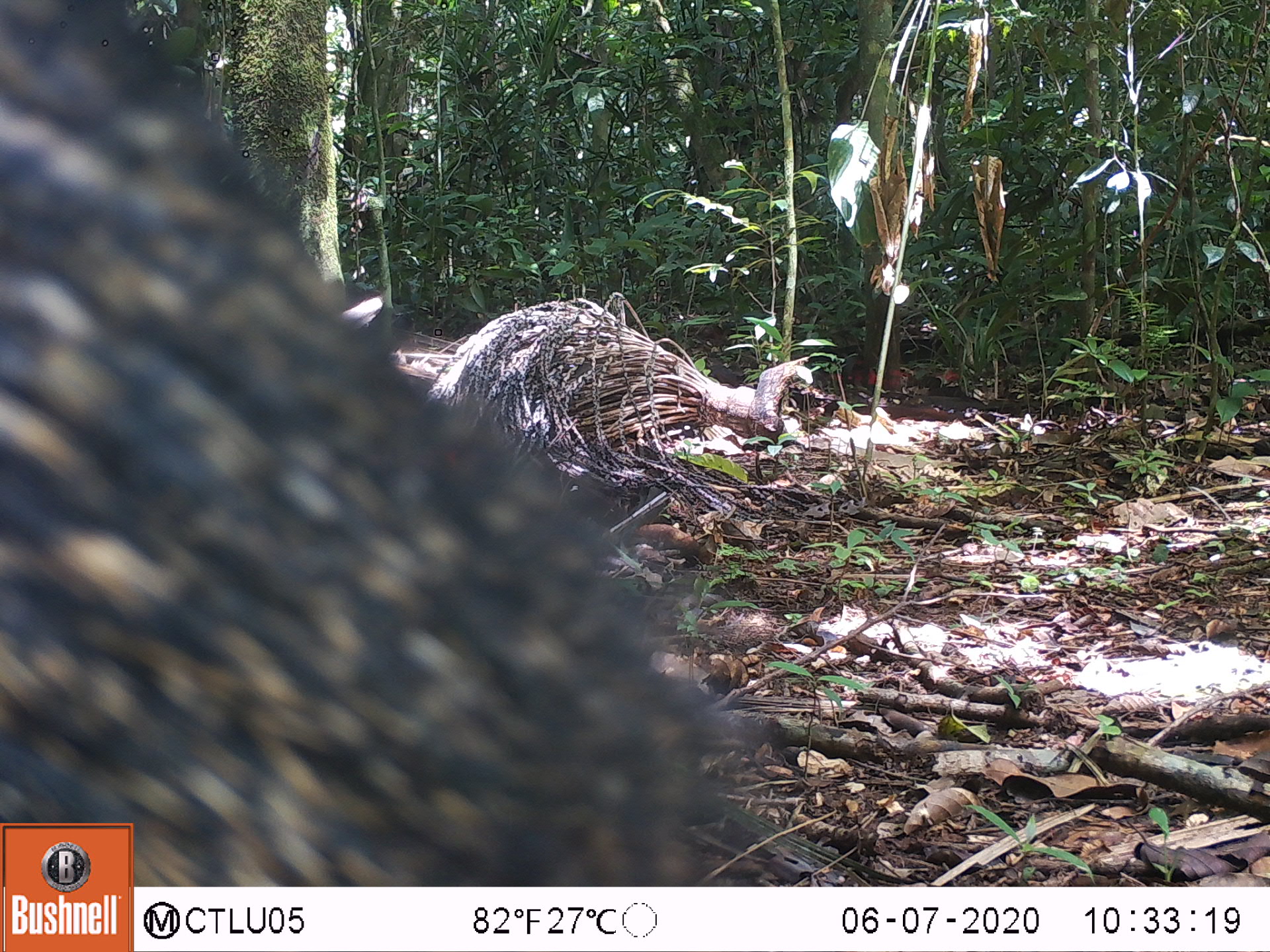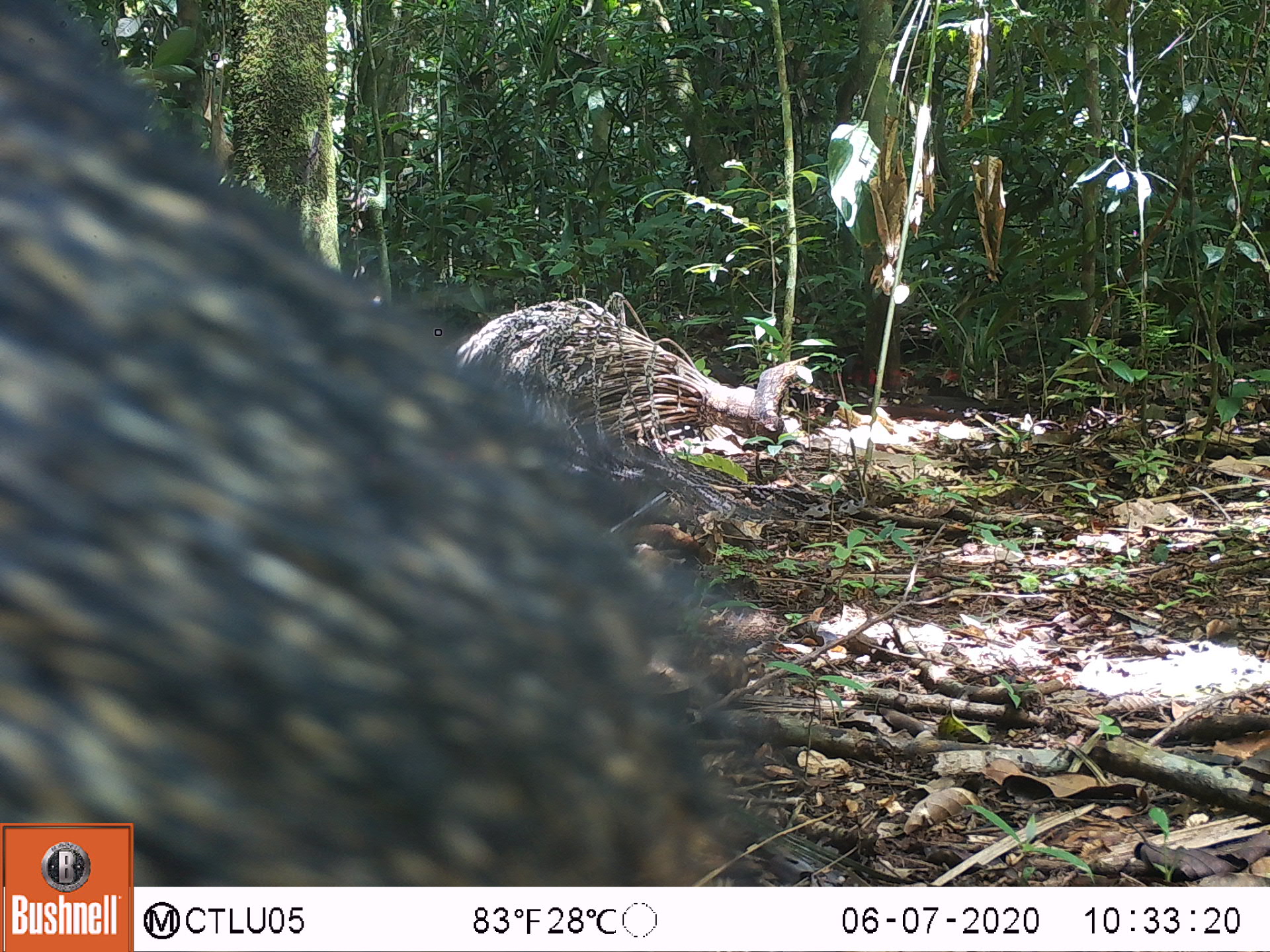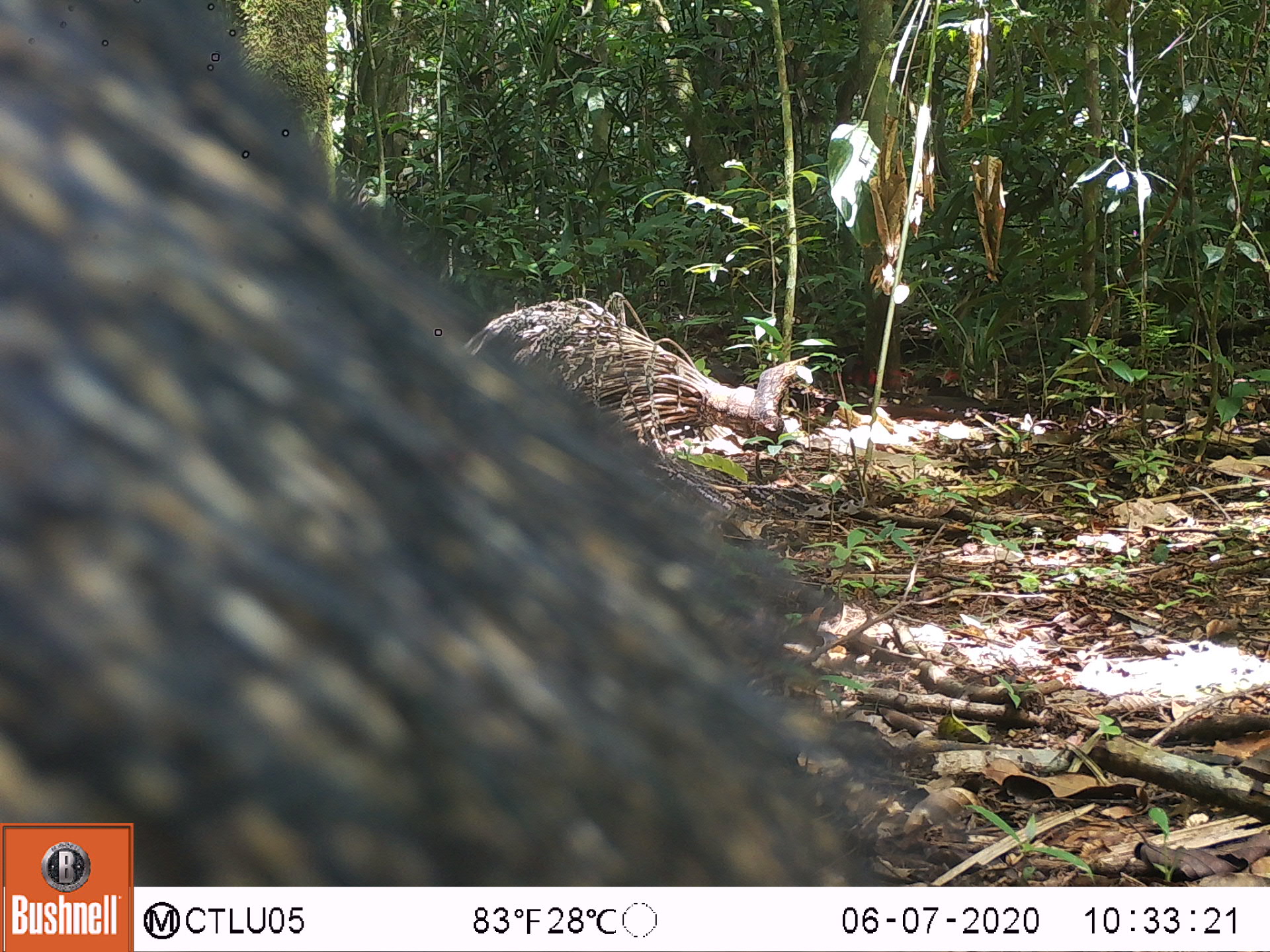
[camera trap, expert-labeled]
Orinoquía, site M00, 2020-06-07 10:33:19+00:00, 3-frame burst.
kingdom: Animalia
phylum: Chordata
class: Mammalia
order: Artiodactyla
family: Tayassuidae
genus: Pecari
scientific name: Pecari tajacu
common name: collared peccary